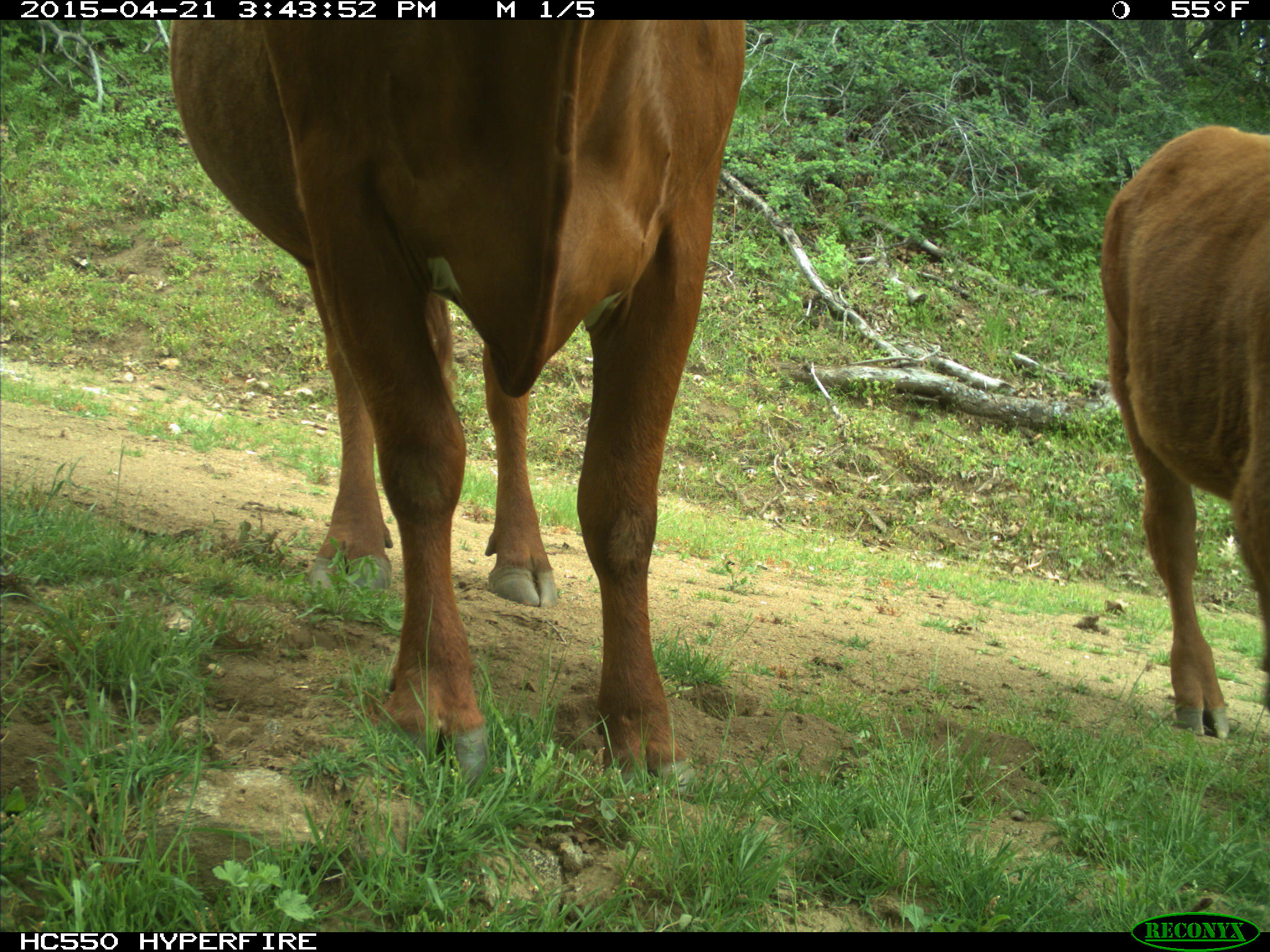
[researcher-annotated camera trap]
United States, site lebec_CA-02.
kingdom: Animalia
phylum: Chordata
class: Mammalia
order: Artiodactyla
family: Bovidae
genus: Bos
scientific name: Bos taurus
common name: domestic cow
Bos taurus (domestic cow).